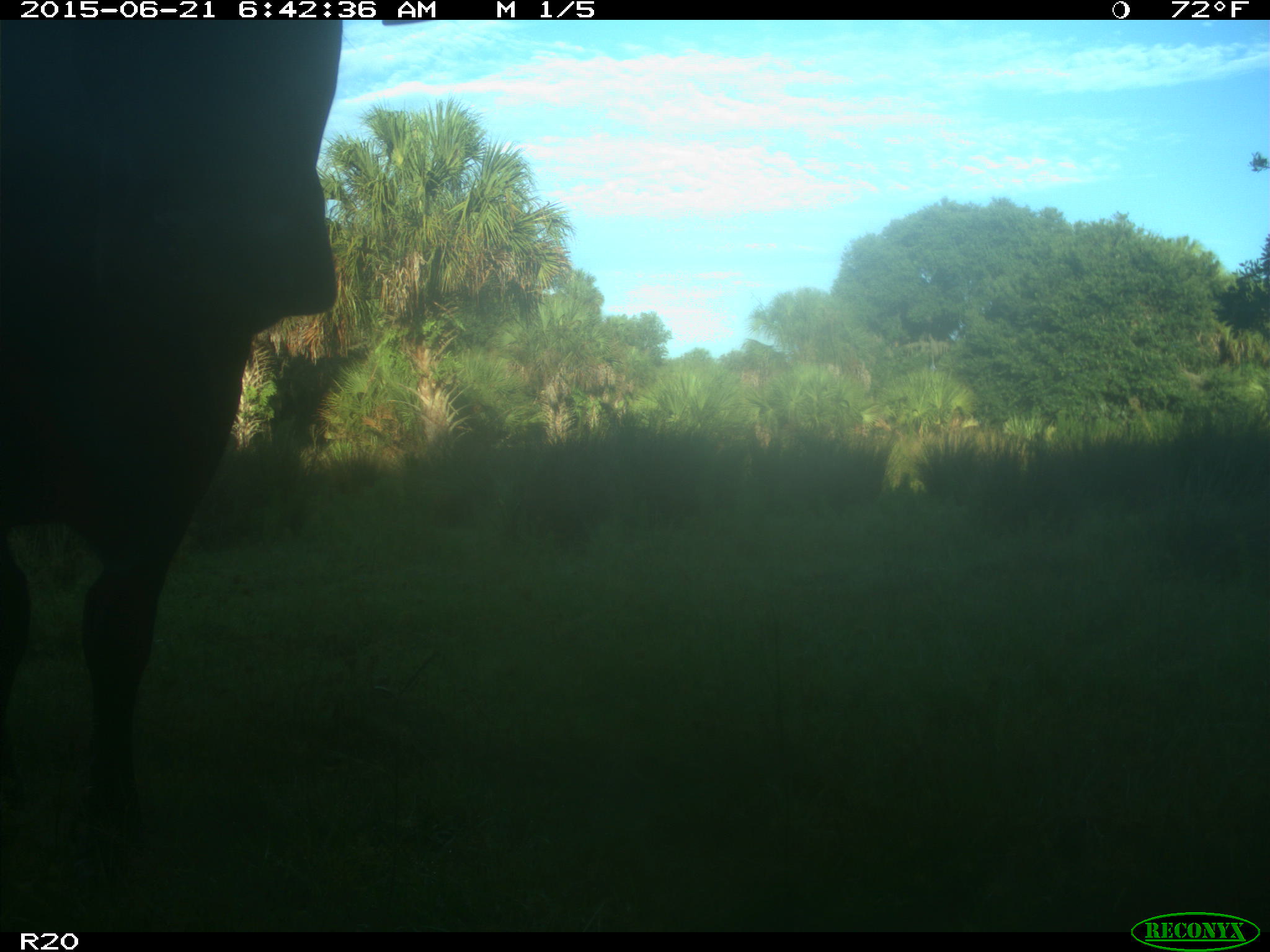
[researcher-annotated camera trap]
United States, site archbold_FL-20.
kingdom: Animalia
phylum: Chordata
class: Mammalia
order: Artiodactyla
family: Bovidae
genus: Bos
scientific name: Bos taurus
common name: domestic cow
Bos taurus (domestic cow).